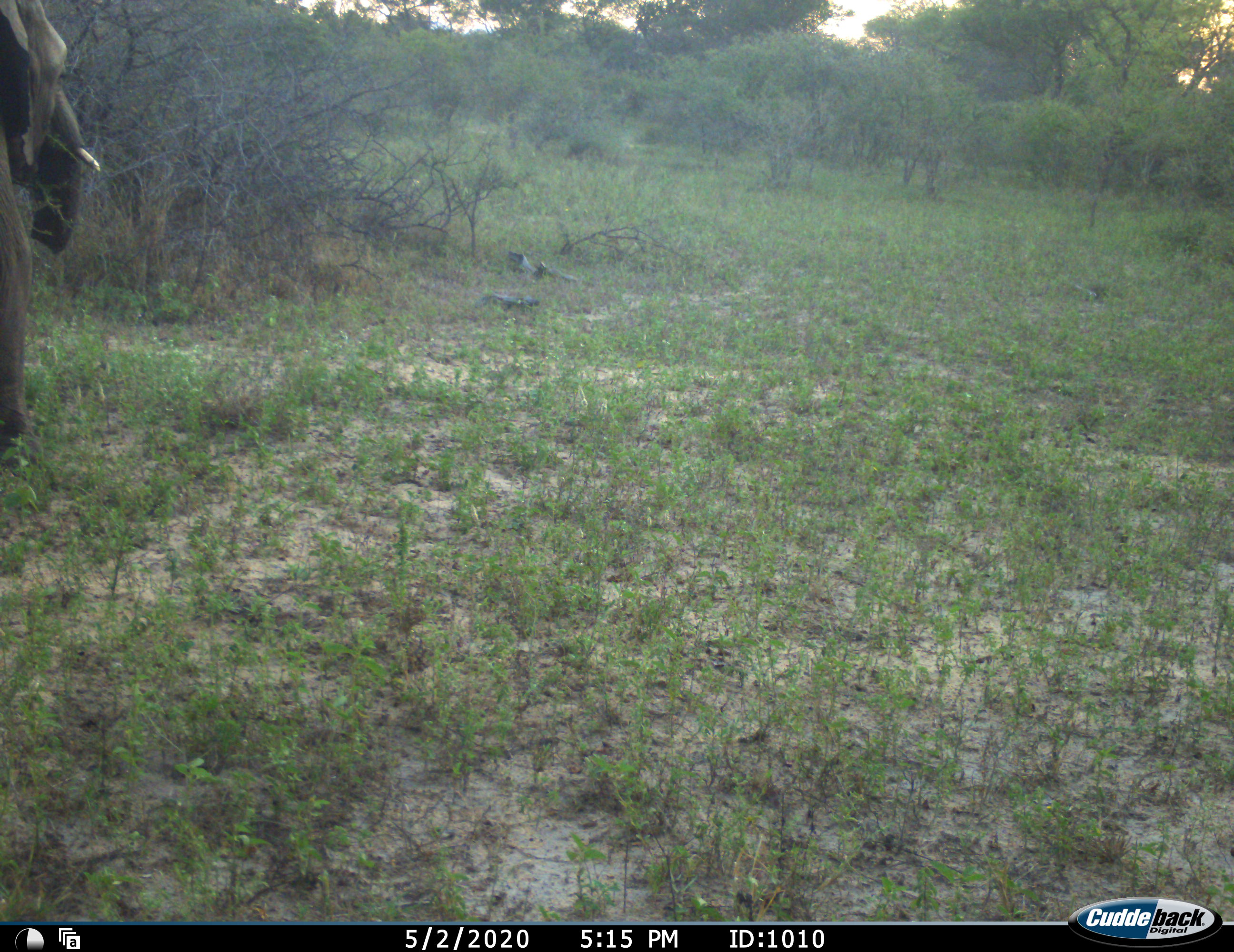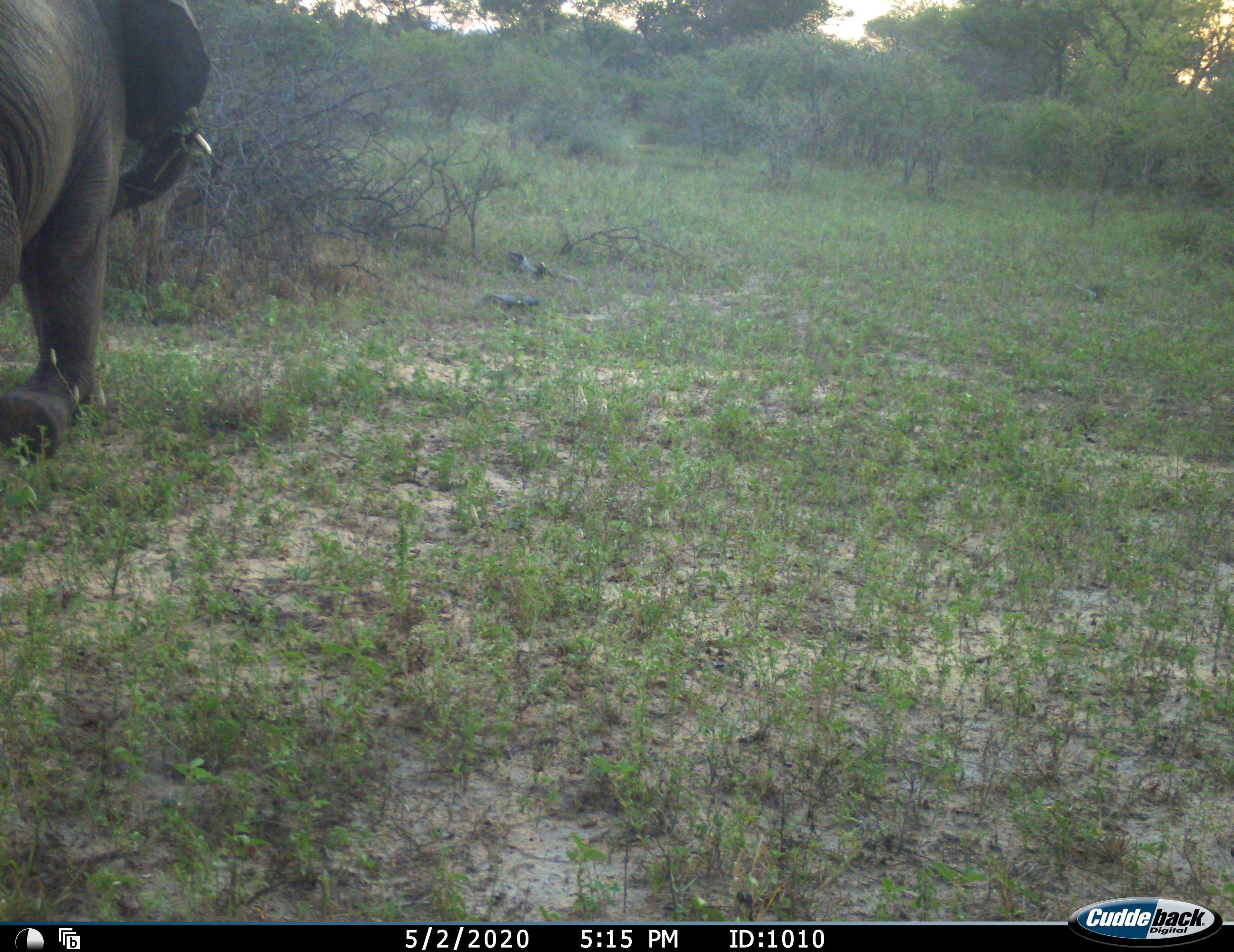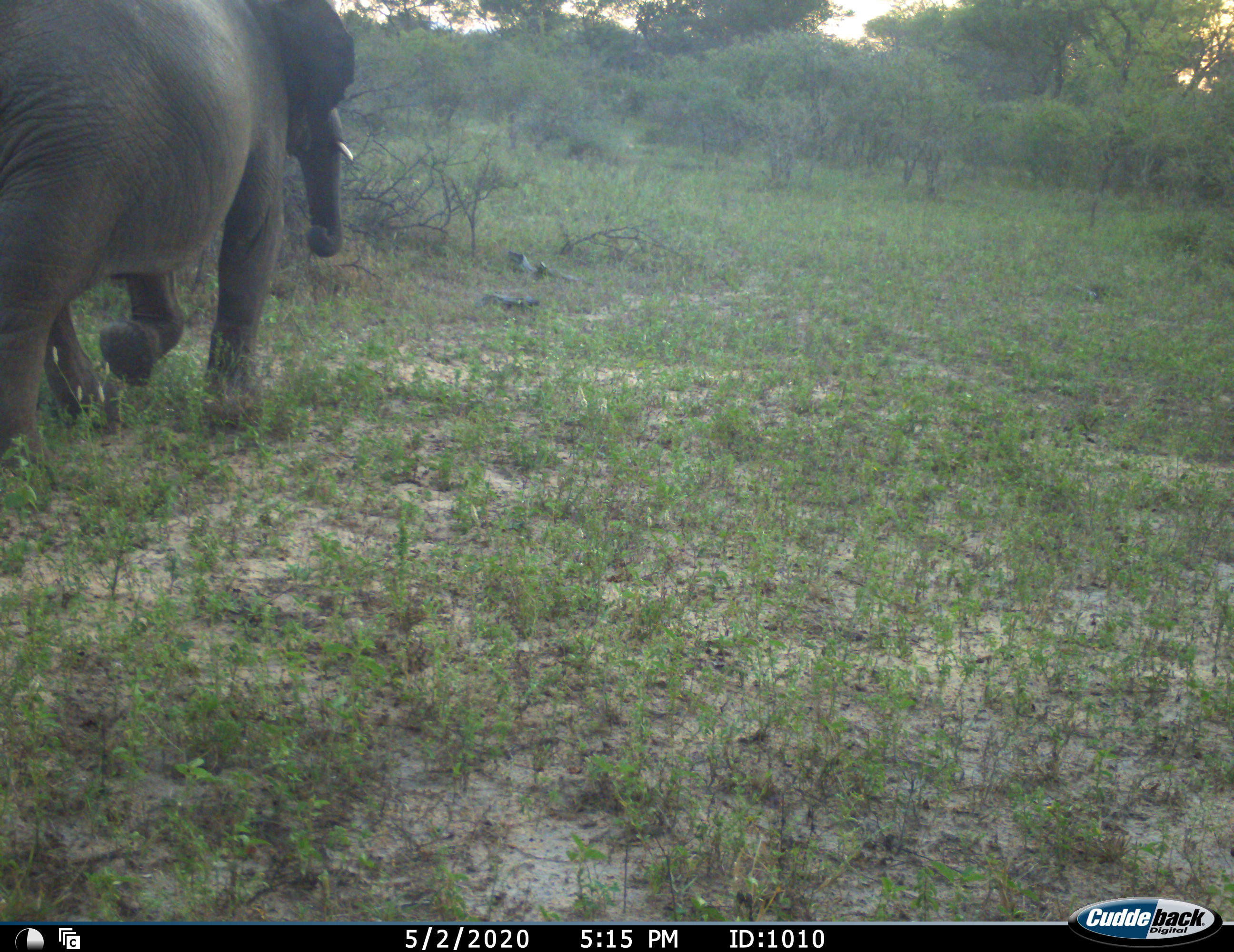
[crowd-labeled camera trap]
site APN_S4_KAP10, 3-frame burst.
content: unidentified animal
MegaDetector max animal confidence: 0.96